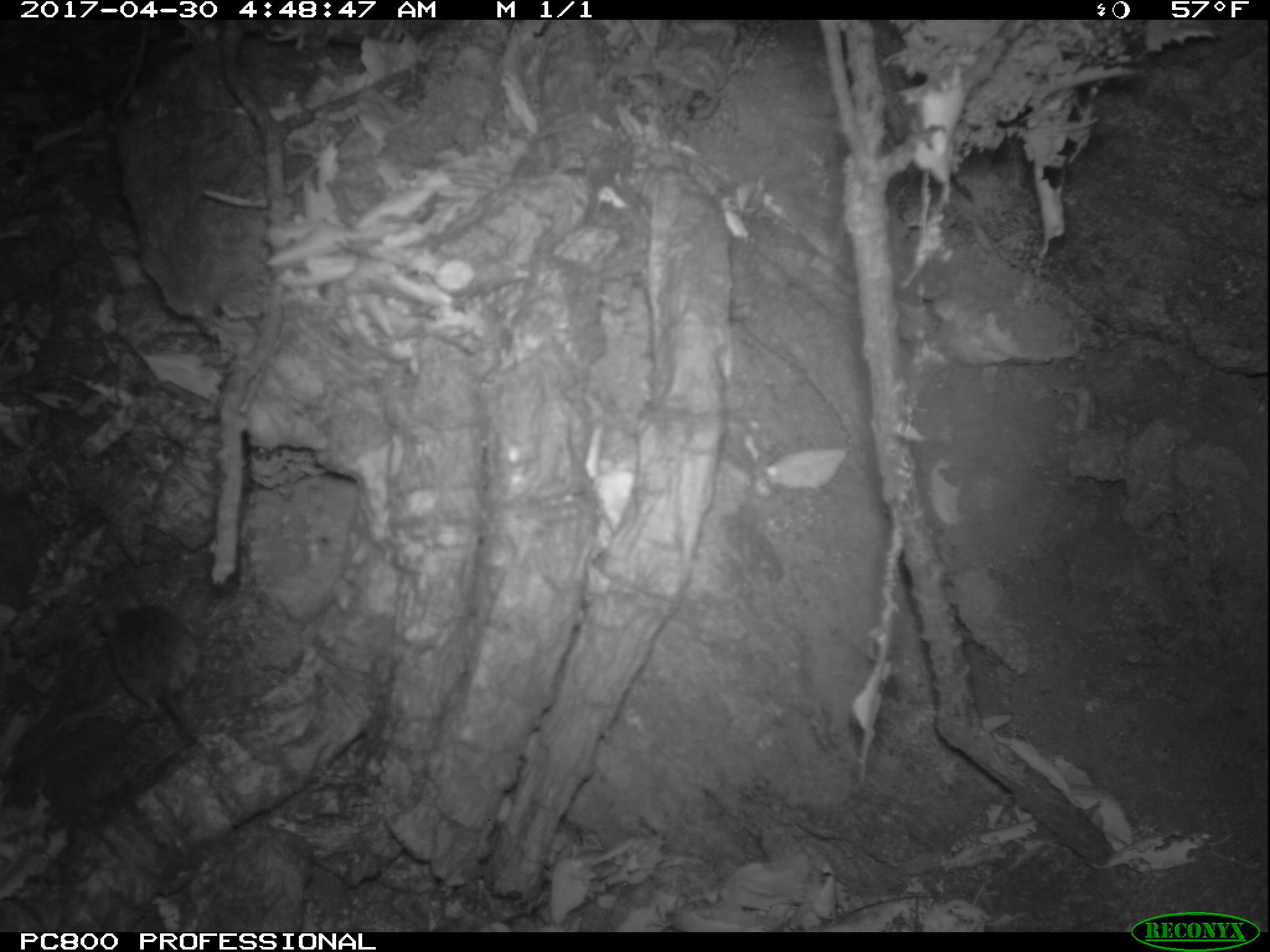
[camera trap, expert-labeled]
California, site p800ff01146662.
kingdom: Animalia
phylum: Chordata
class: Mammalia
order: Rodentia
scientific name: Rodentia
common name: rodent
Rodent (Rodentia).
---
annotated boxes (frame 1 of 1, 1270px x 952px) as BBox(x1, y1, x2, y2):
rodent: BBox(93, 588, 200, 763)